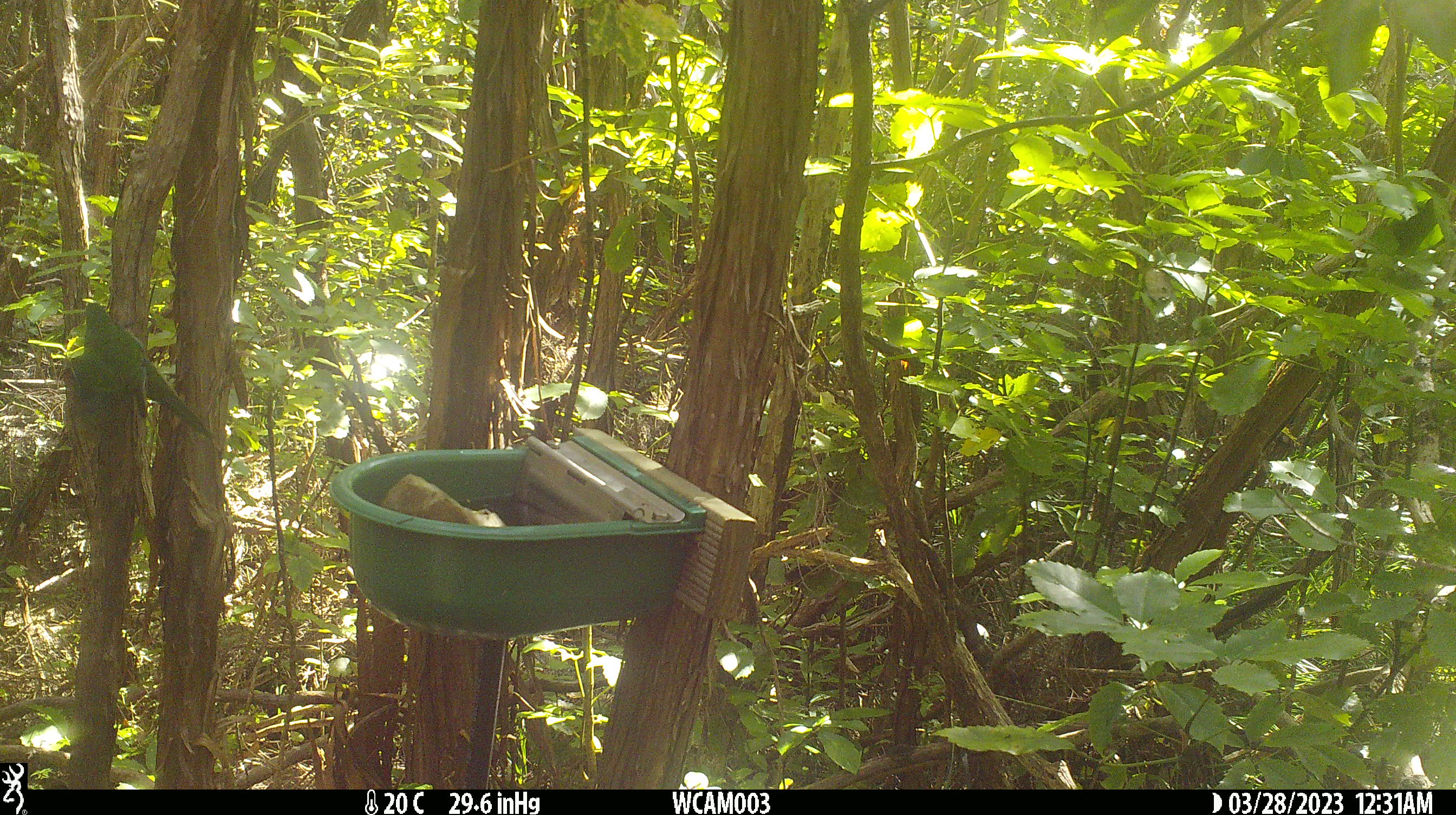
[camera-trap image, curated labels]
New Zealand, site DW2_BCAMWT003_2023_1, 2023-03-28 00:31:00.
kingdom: Animalia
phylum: Chordata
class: Aves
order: Psittaciformes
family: Psittaculidae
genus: Cyanoramphus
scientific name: Cyanoramphus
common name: parakeet